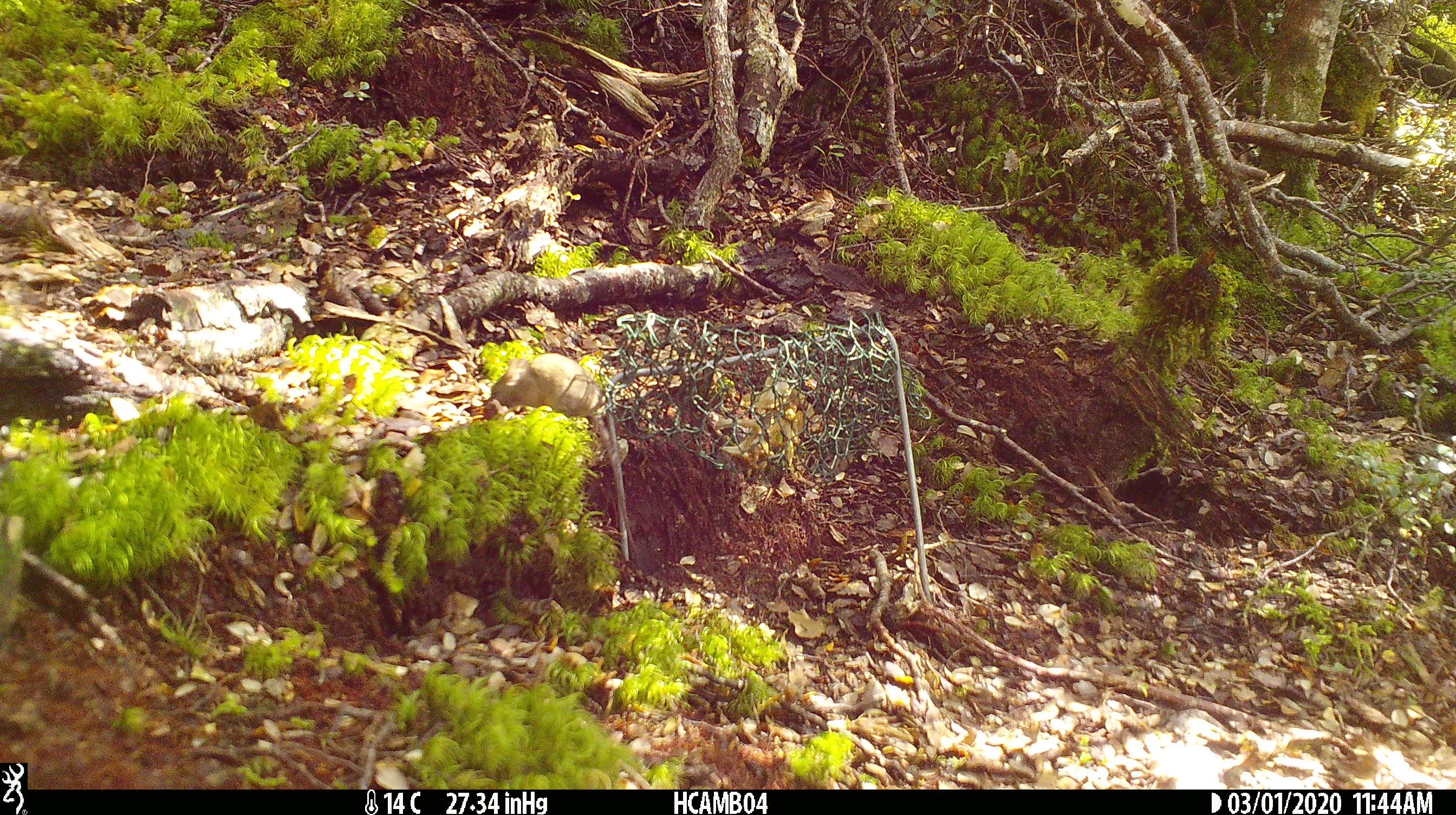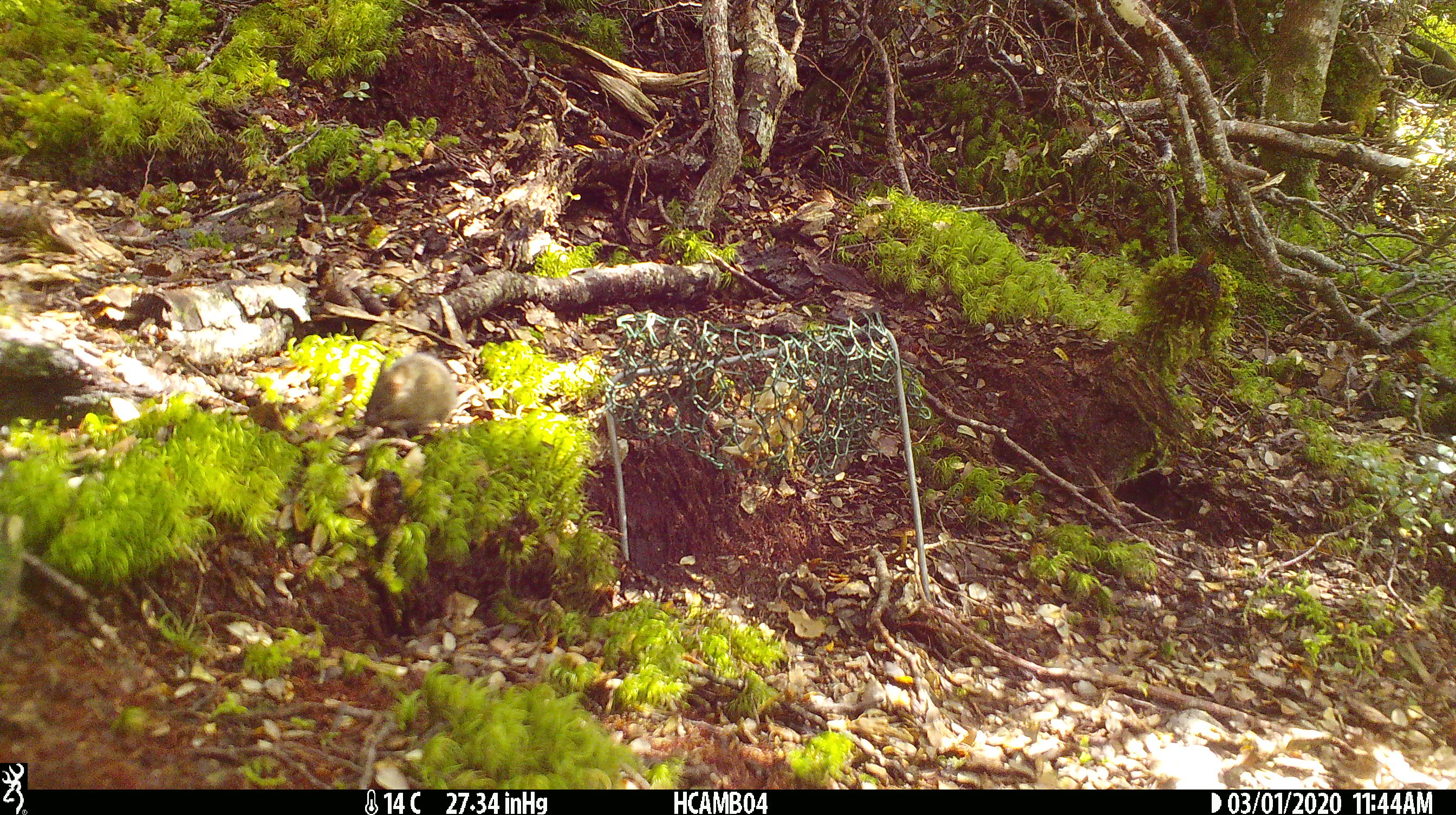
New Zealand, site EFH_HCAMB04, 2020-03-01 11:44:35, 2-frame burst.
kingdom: Animalia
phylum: Chordata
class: Mammalia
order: Rodentia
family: Muridae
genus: Mus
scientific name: Mus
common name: mouse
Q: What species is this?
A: Mouse (Mus).